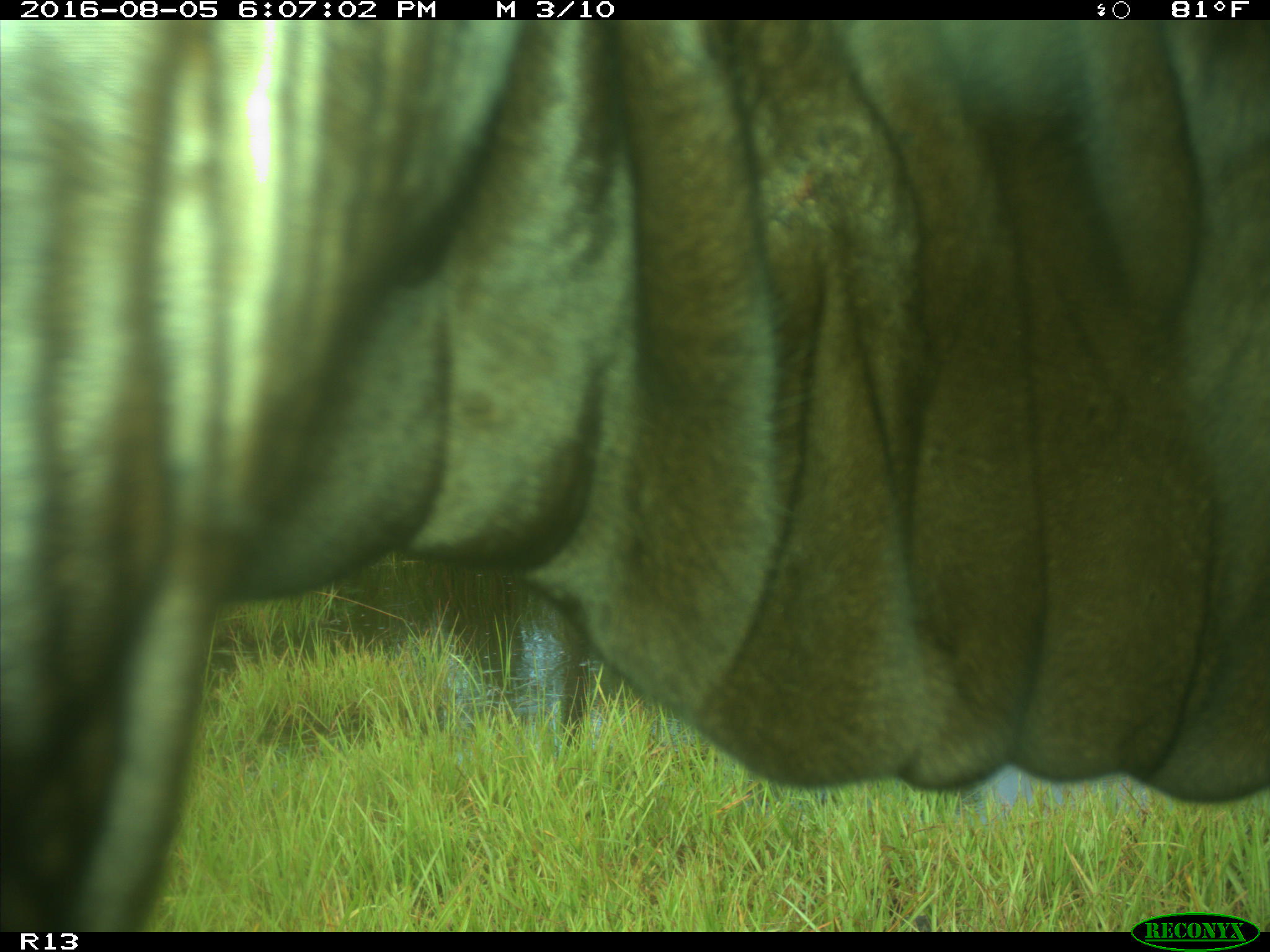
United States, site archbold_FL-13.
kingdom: Animalia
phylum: Chordata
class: Mammalia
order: Artiodactyla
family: Bovidae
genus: Bos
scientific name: Bos taurus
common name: domestic cow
Bos taurus (domestic cow).